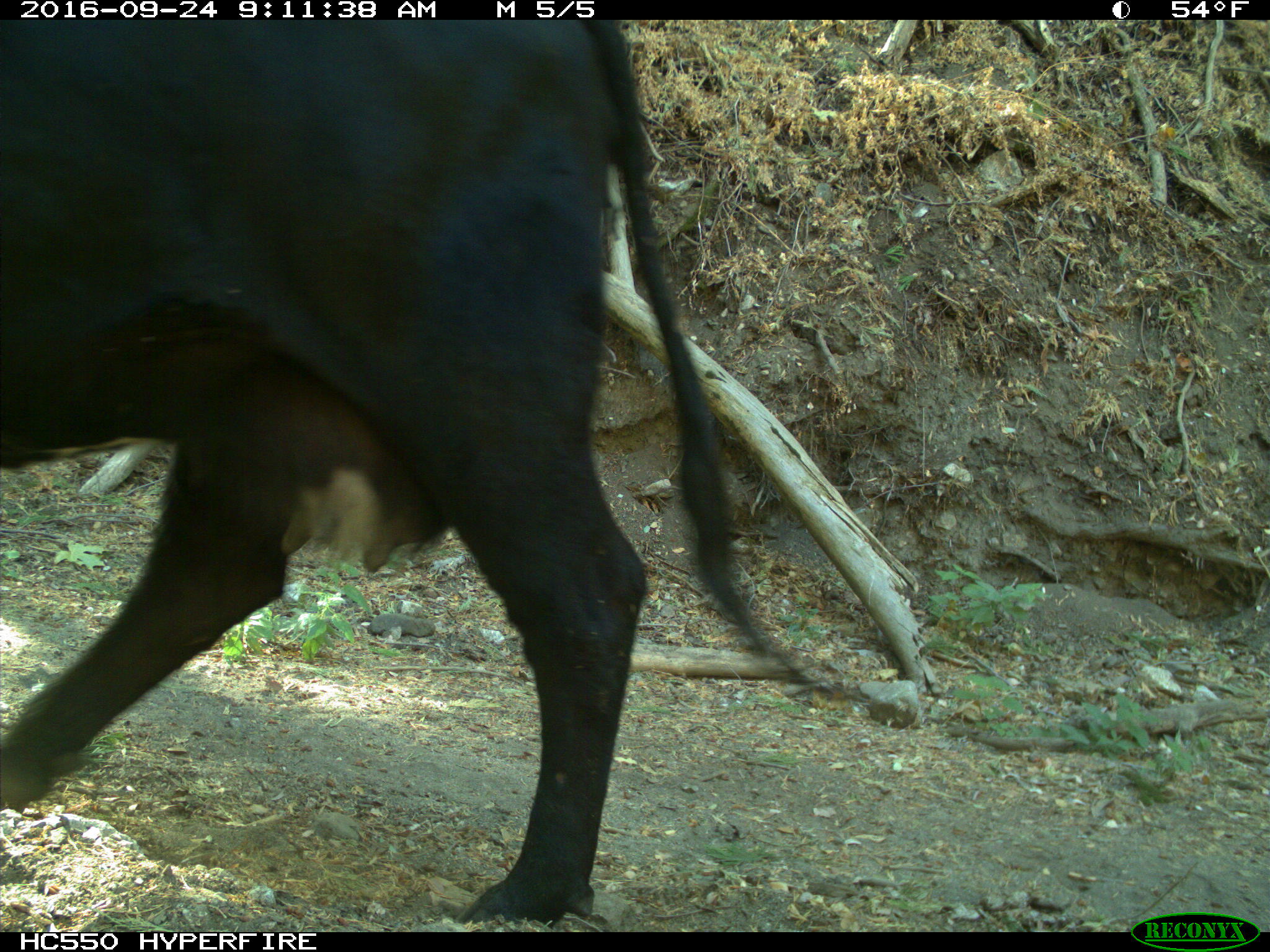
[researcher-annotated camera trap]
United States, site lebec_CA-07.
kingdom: Animalia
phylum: Chordata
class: Mammalia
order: Artiodactyla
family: Bovidae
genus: Bos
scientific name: Bos taurus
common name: domestic cow